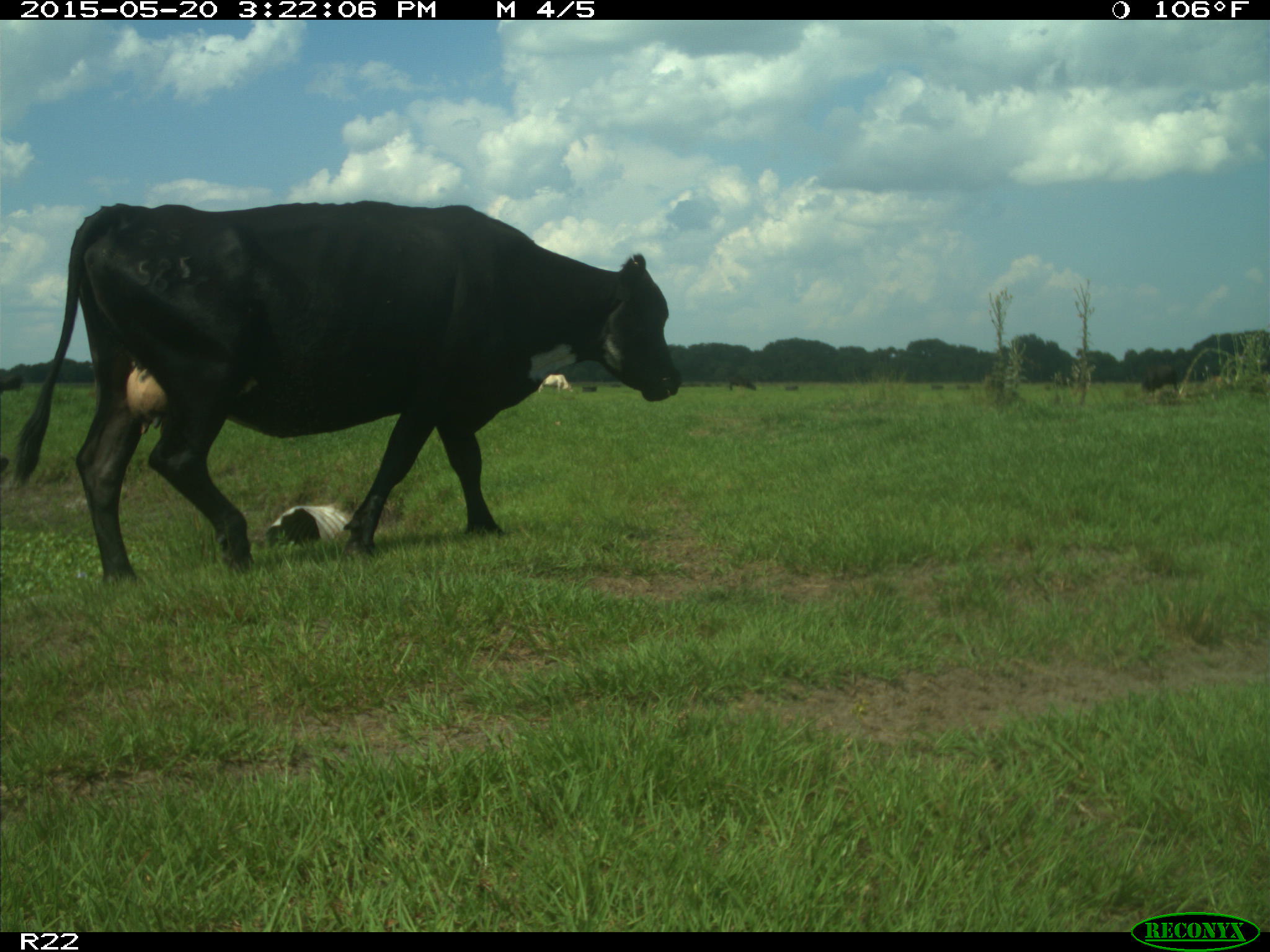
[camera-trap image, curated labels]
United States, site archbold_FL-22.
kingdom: Animalia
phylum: Chordata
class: Mammalia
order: Artiodactyla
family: Bovidae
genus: Bos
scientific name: Bos taurus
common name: domestic cow